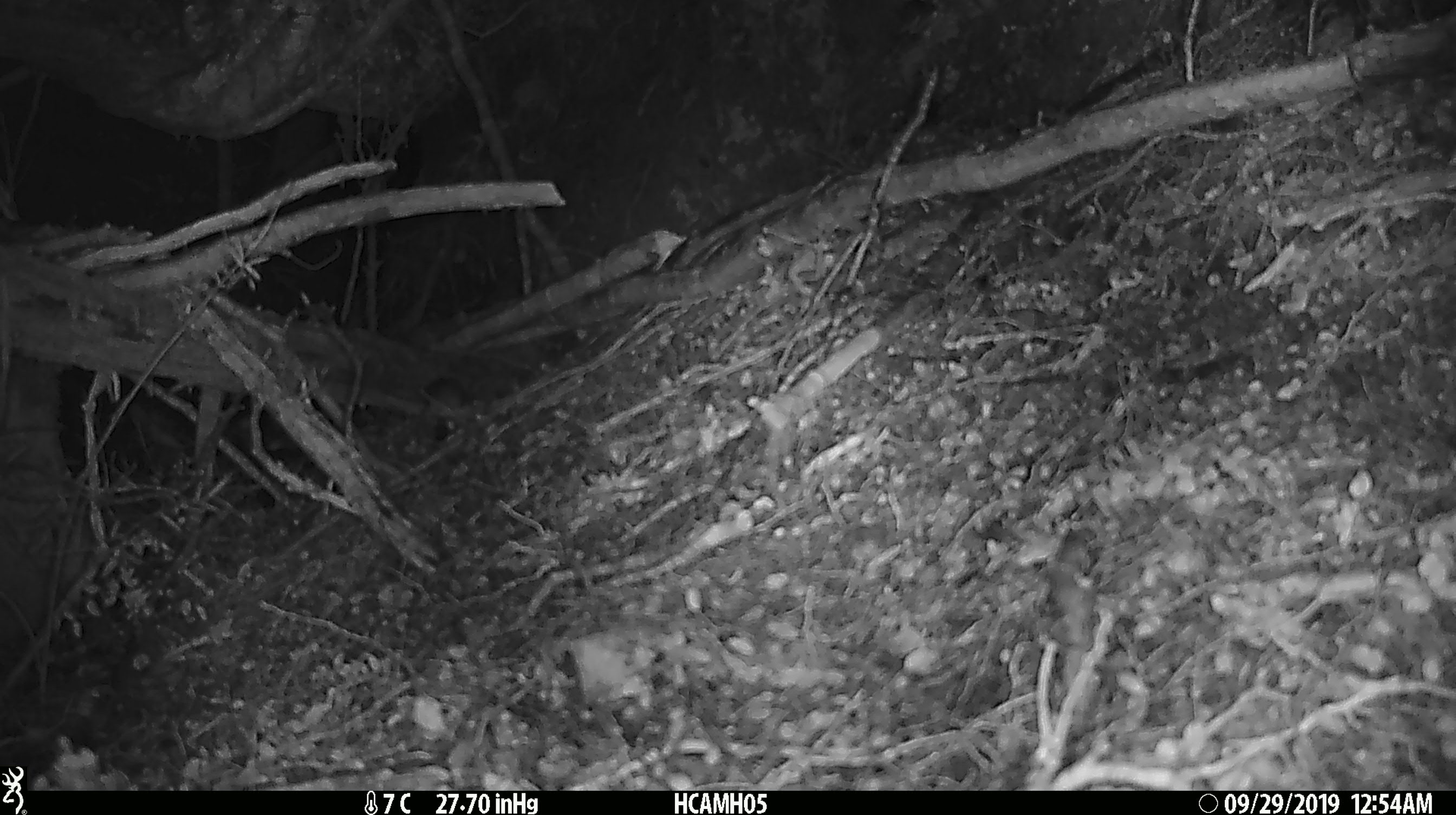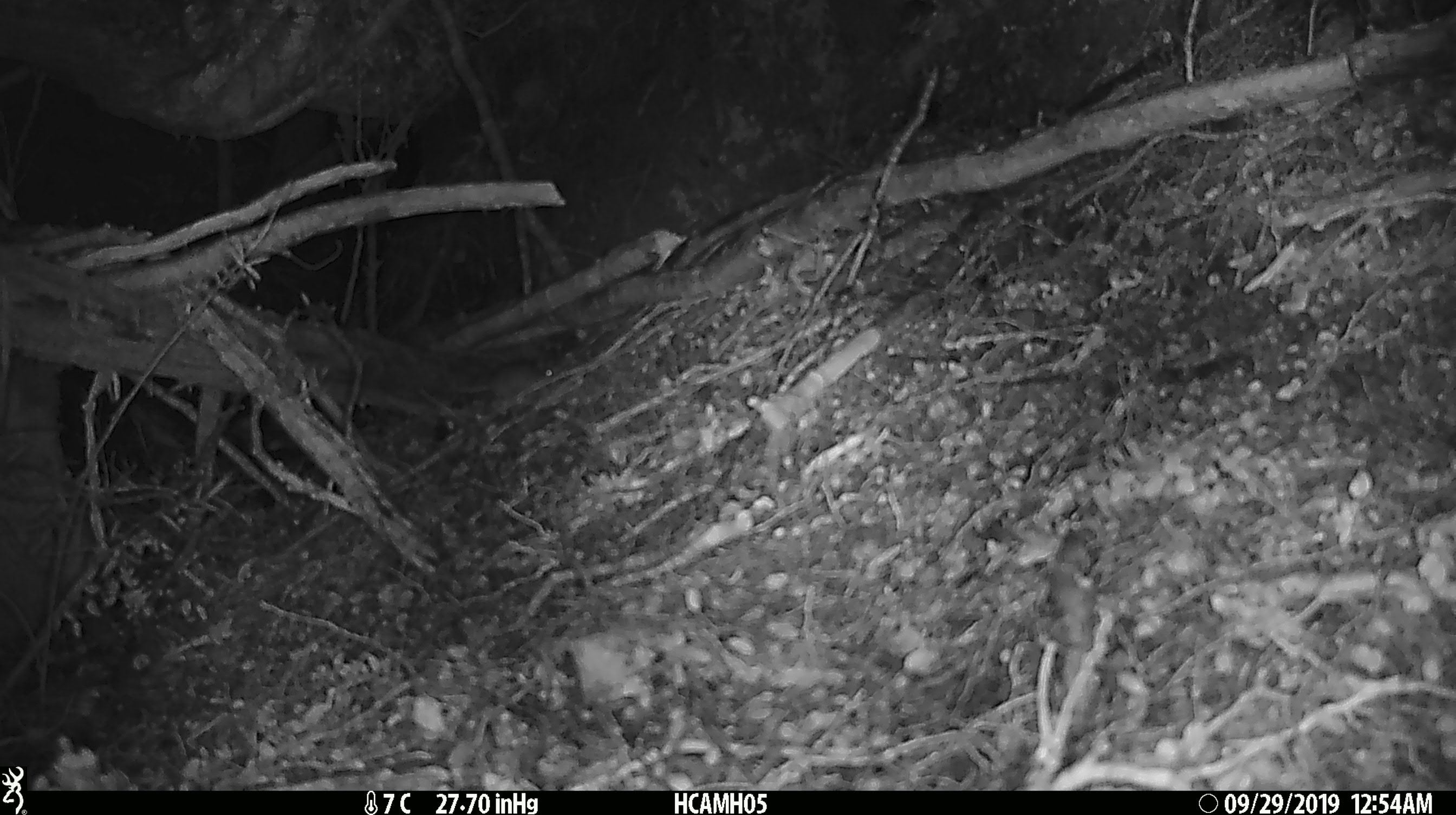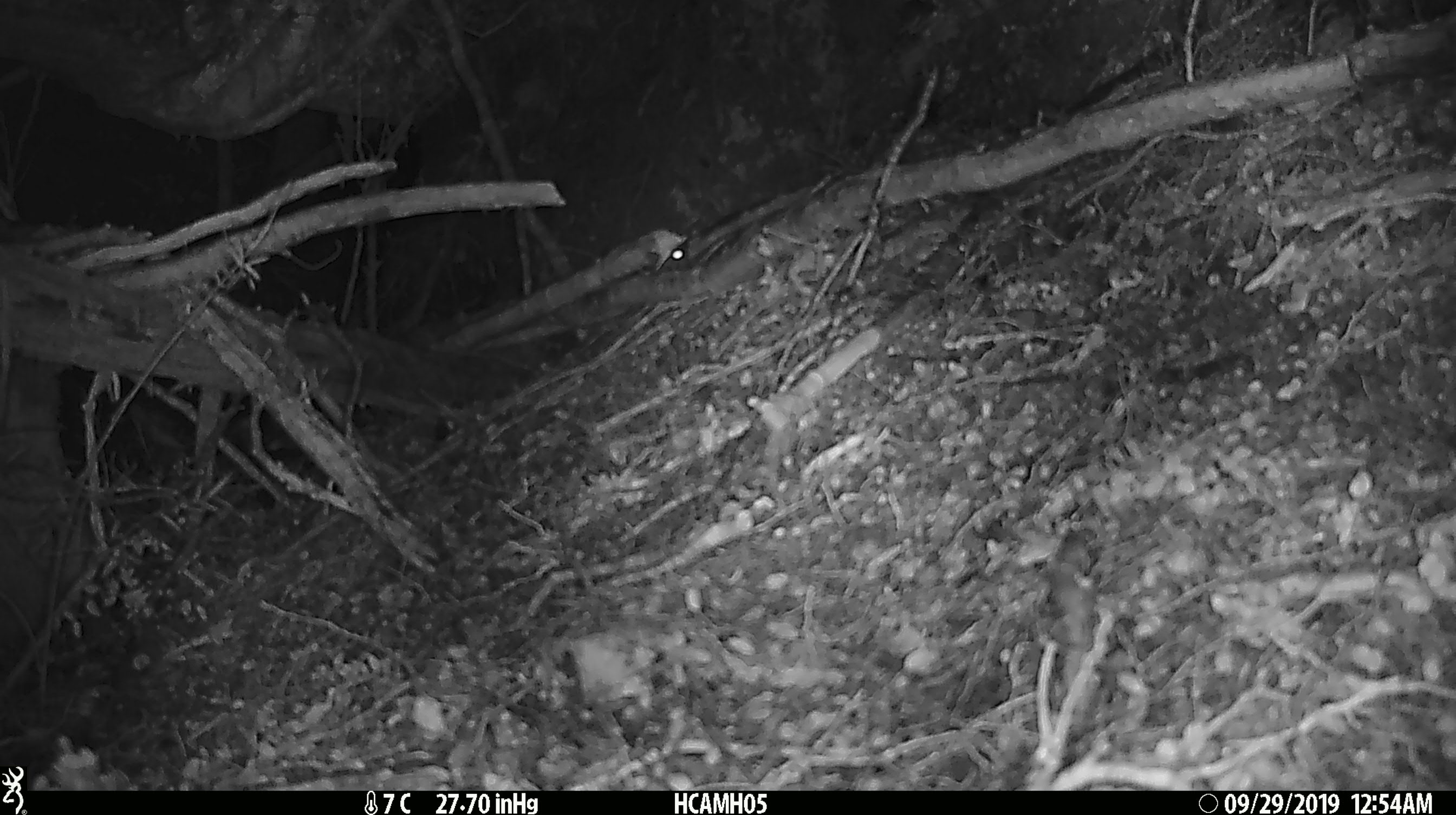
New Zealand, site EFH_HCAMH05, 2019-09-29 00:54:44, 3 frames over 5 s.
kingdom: Animalia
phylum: Chordata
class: Mammalia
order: Rodentia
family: Muridae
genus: Mus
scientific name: Mus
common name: mouse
Mouse (Mus).